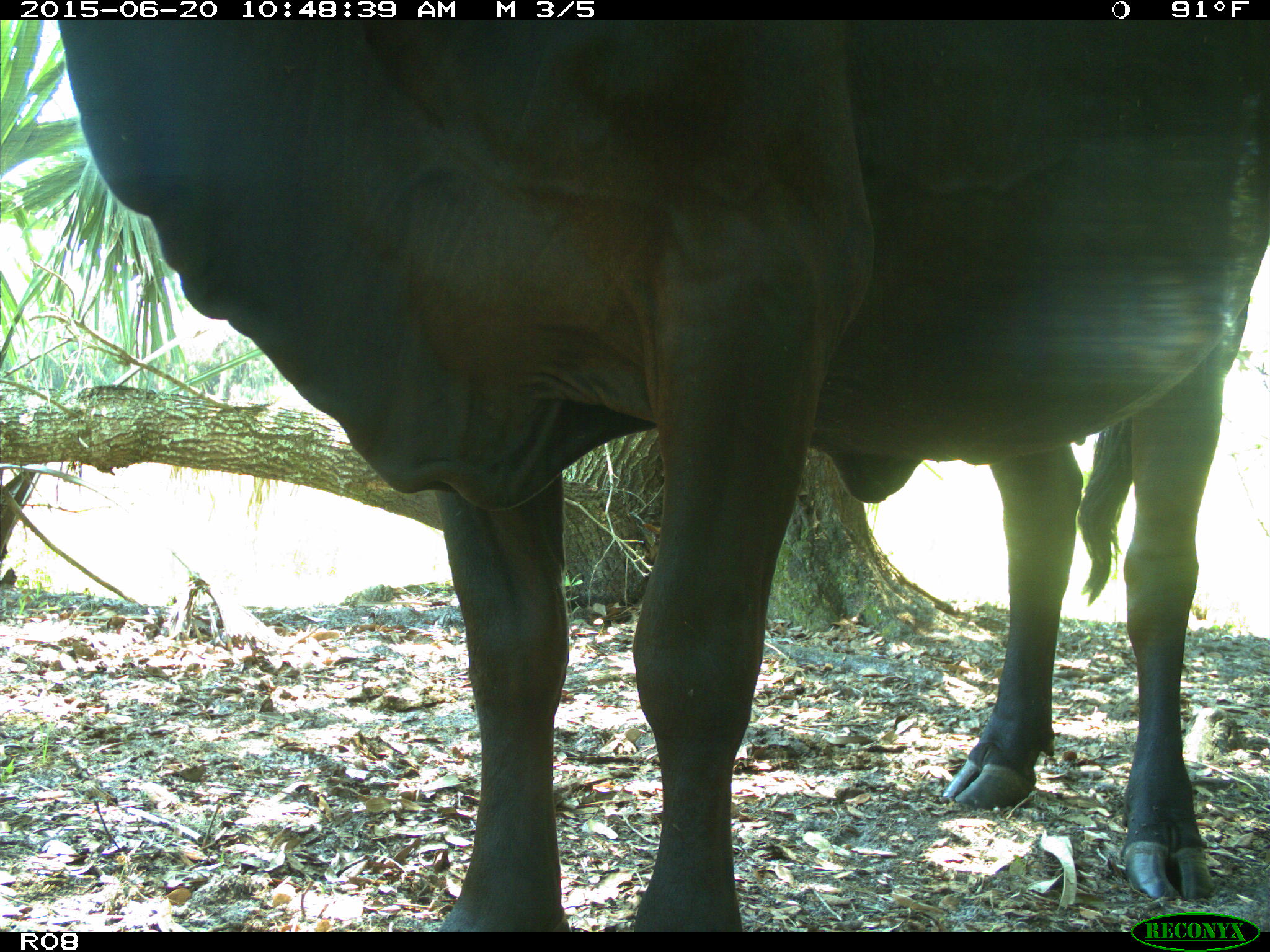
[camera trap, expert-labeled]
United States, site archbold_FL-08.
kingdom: Animalia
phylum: Chordata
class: Mammalia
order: Artiodactyla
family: Bovidae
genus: Bos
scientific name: Bos taurus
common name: domestic cow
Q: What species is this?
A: Bos taurus (domestic cow).